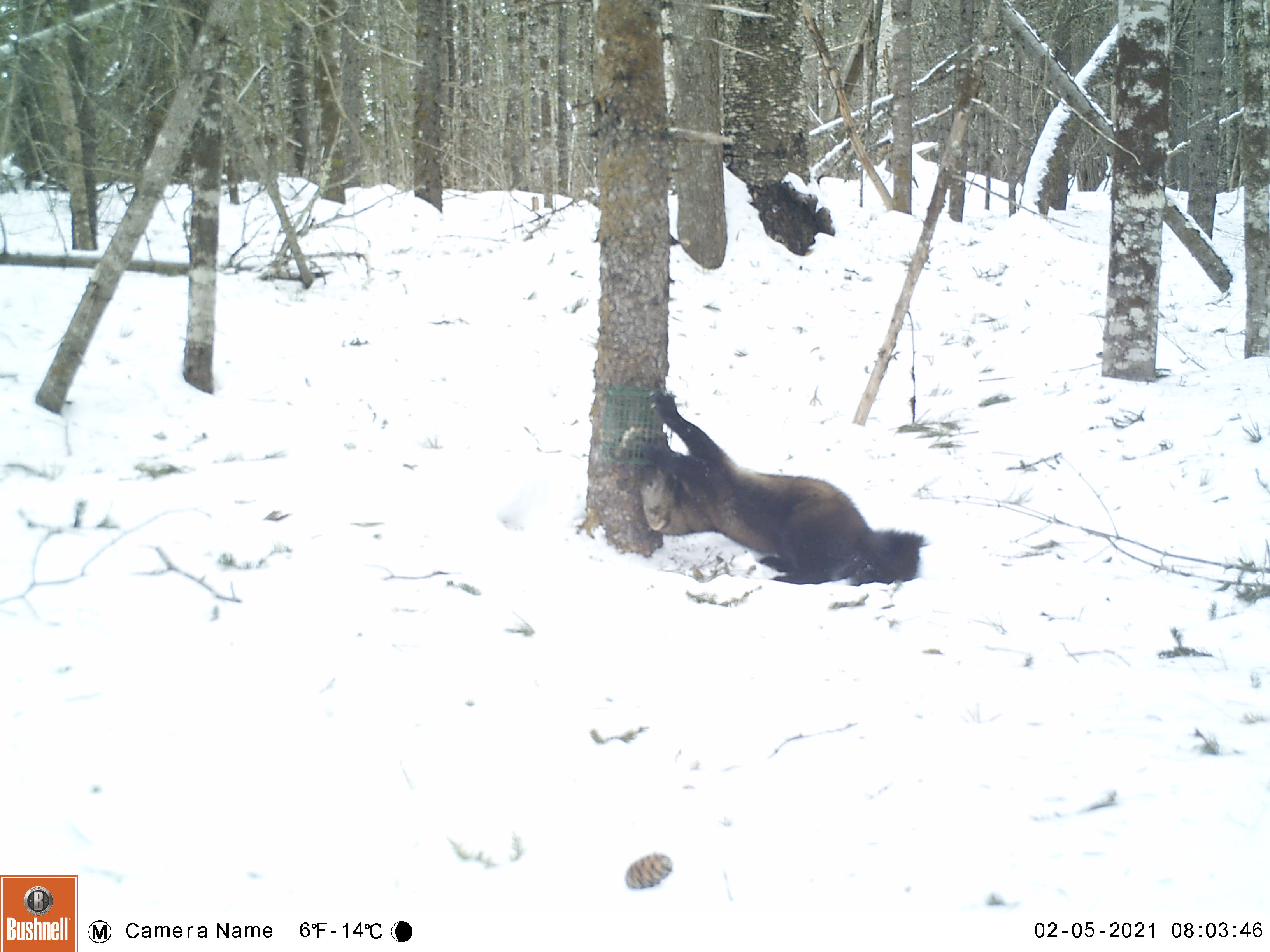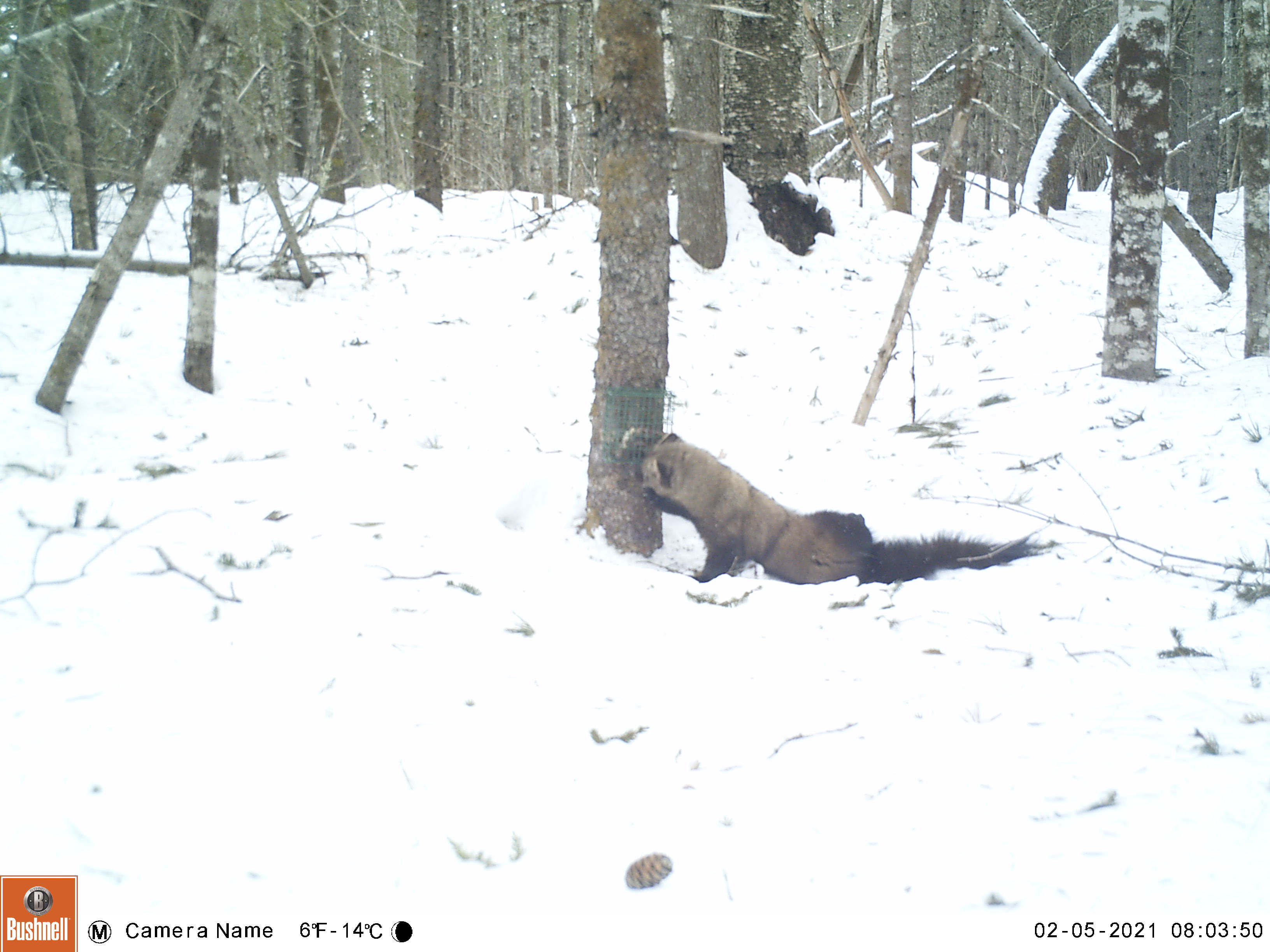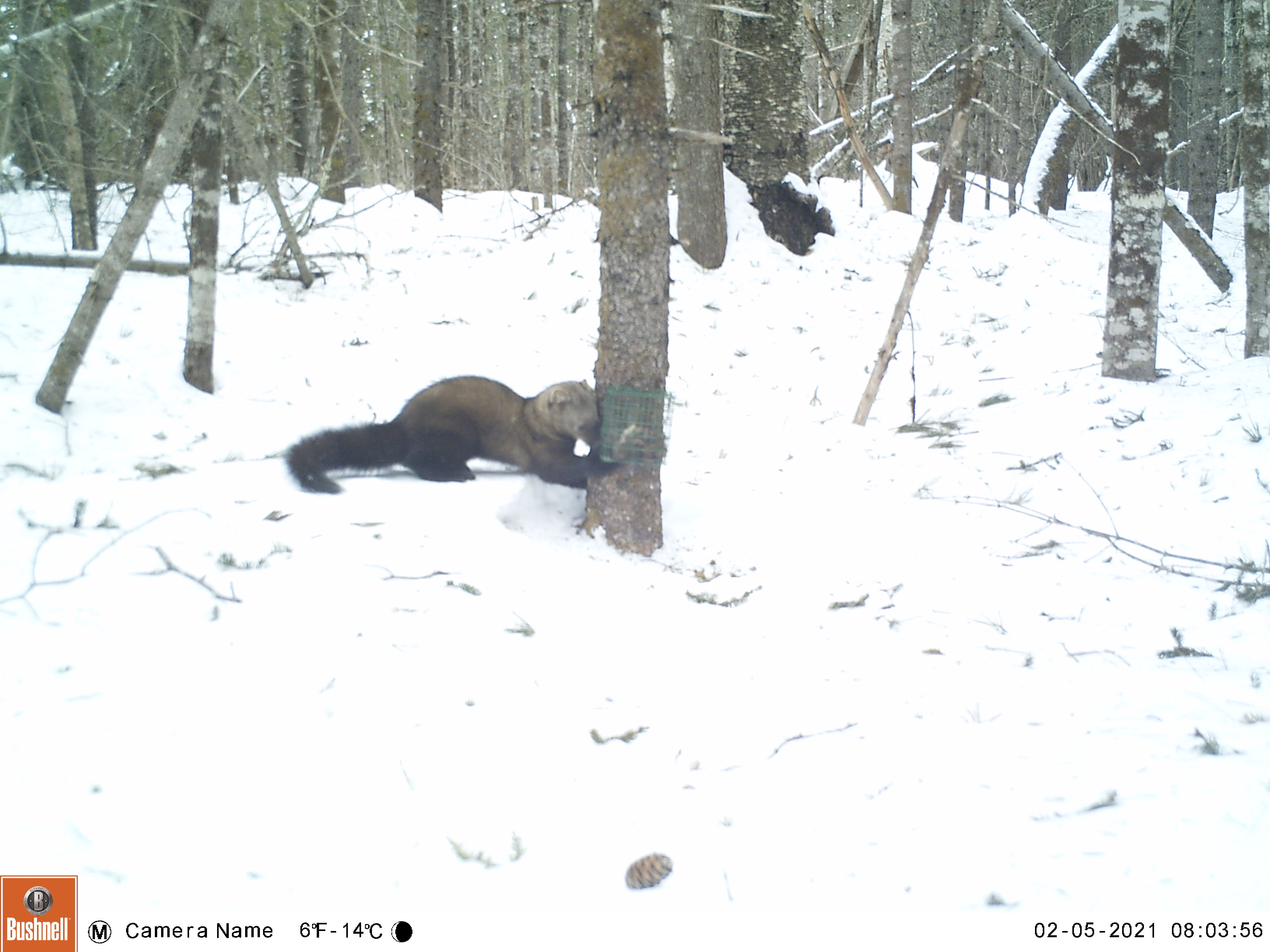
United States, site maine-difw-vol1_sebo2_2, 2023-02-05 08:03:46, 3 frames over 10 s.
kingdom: Animalia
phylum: Chordata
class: Mammalia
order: Carnivora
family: Mustelidae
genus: Pekania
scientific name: Pekania pennanti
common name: fisher